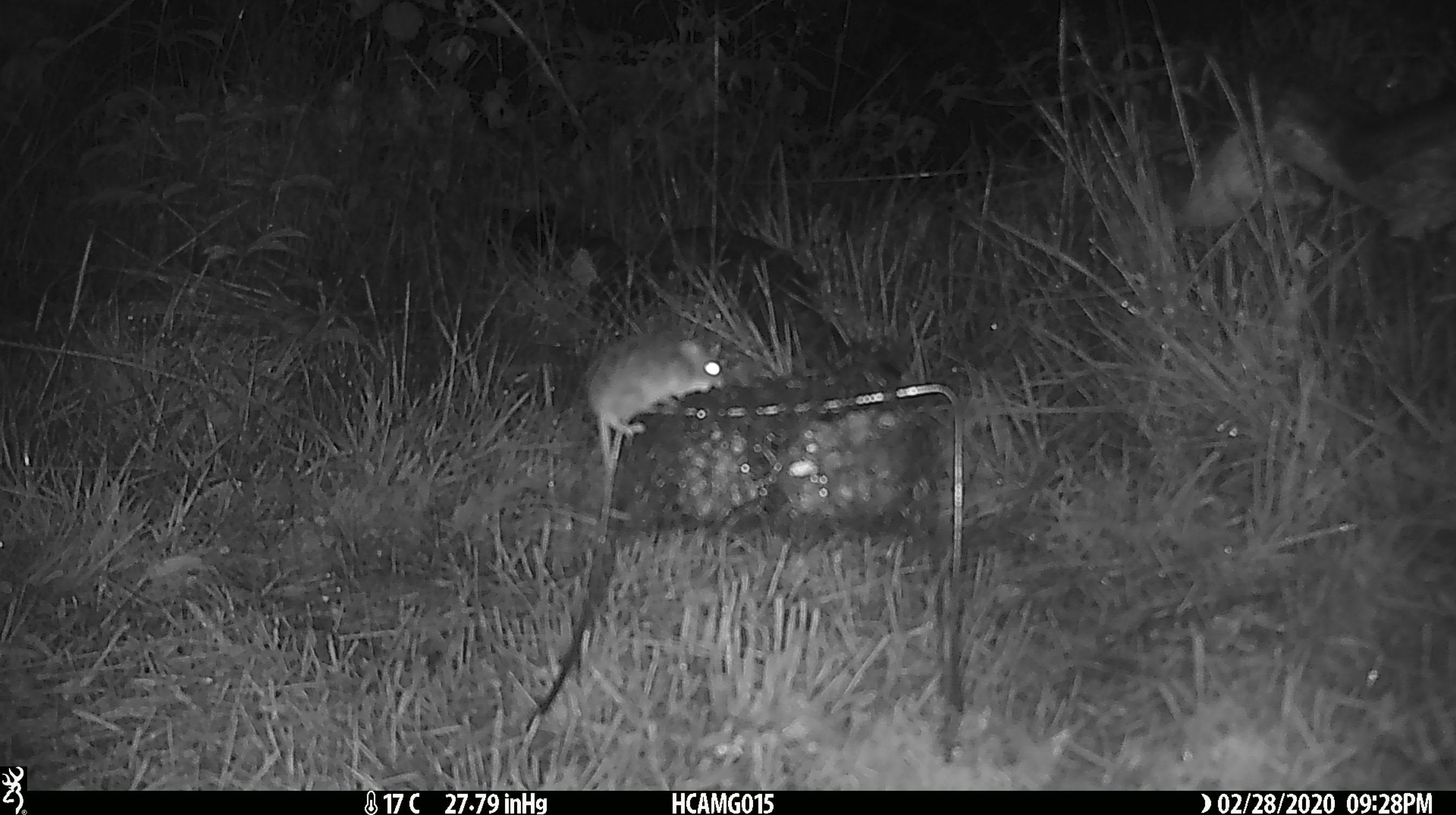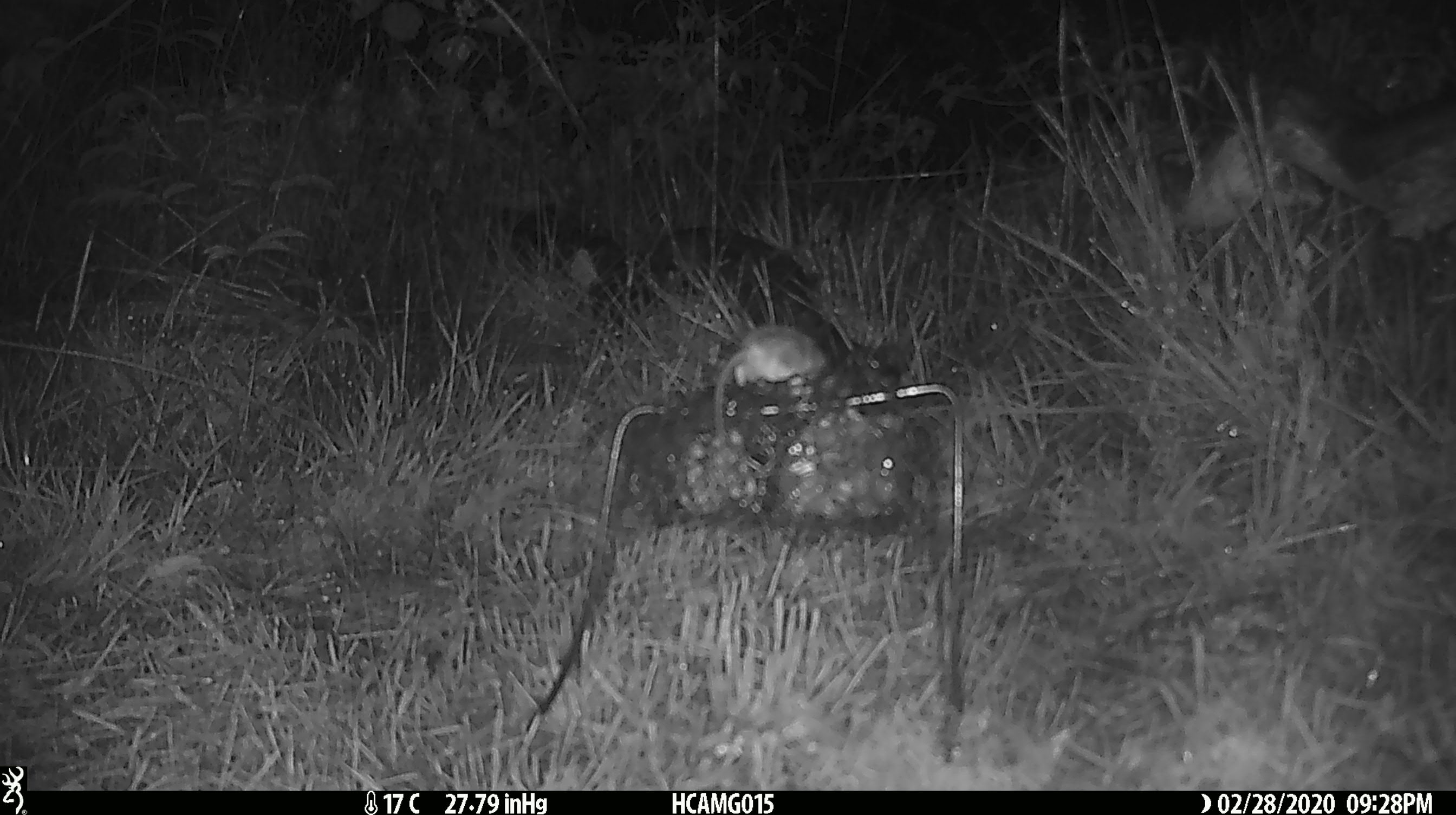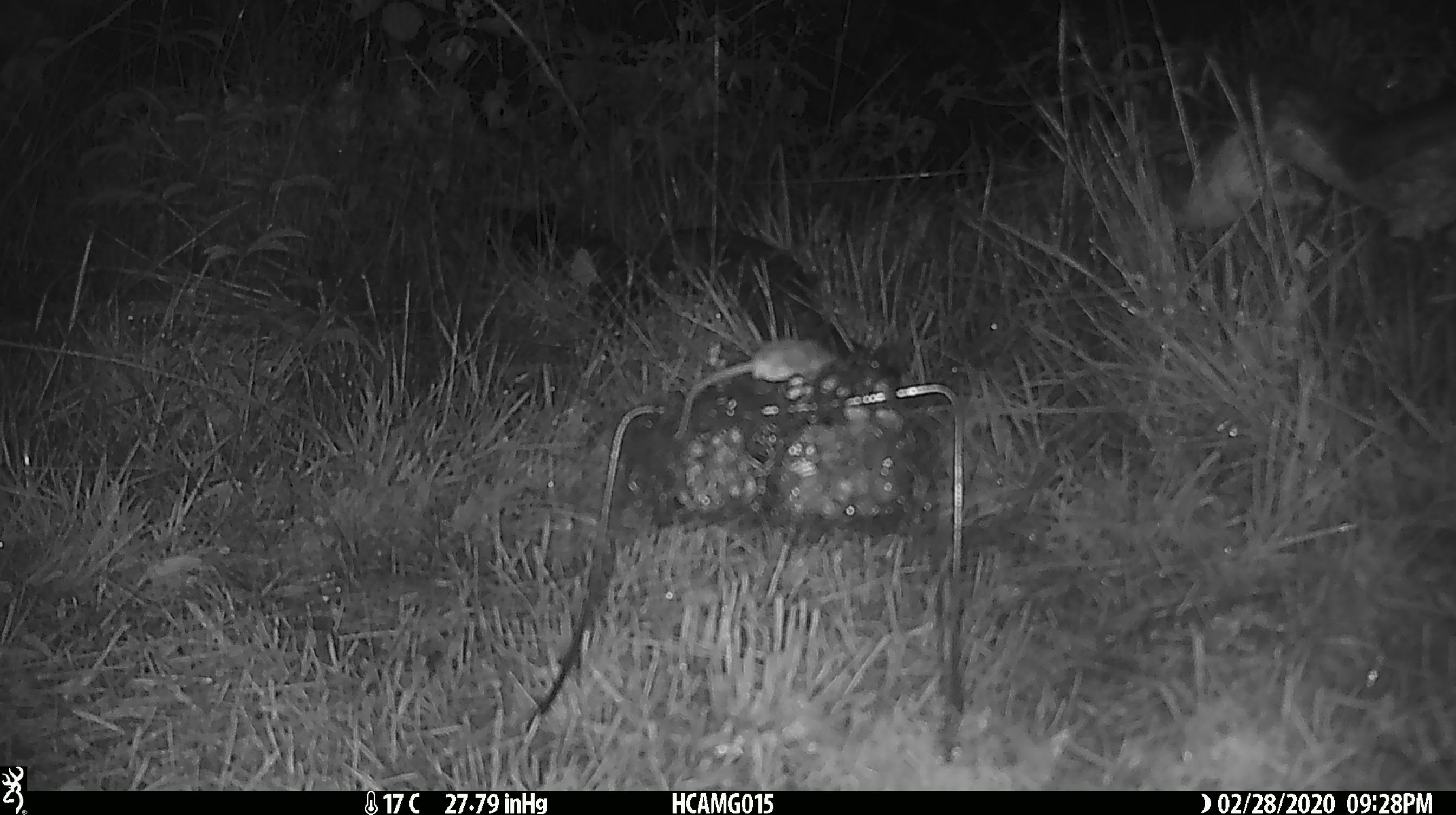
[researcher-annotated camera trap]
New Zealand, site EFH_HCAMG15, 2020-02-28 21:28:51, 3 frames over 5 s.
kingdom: Animalia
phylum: Chordata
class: Mammalia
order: Rodentia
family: Muridae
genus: Mus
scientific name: Mus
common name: mouse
Mouse (Mus).